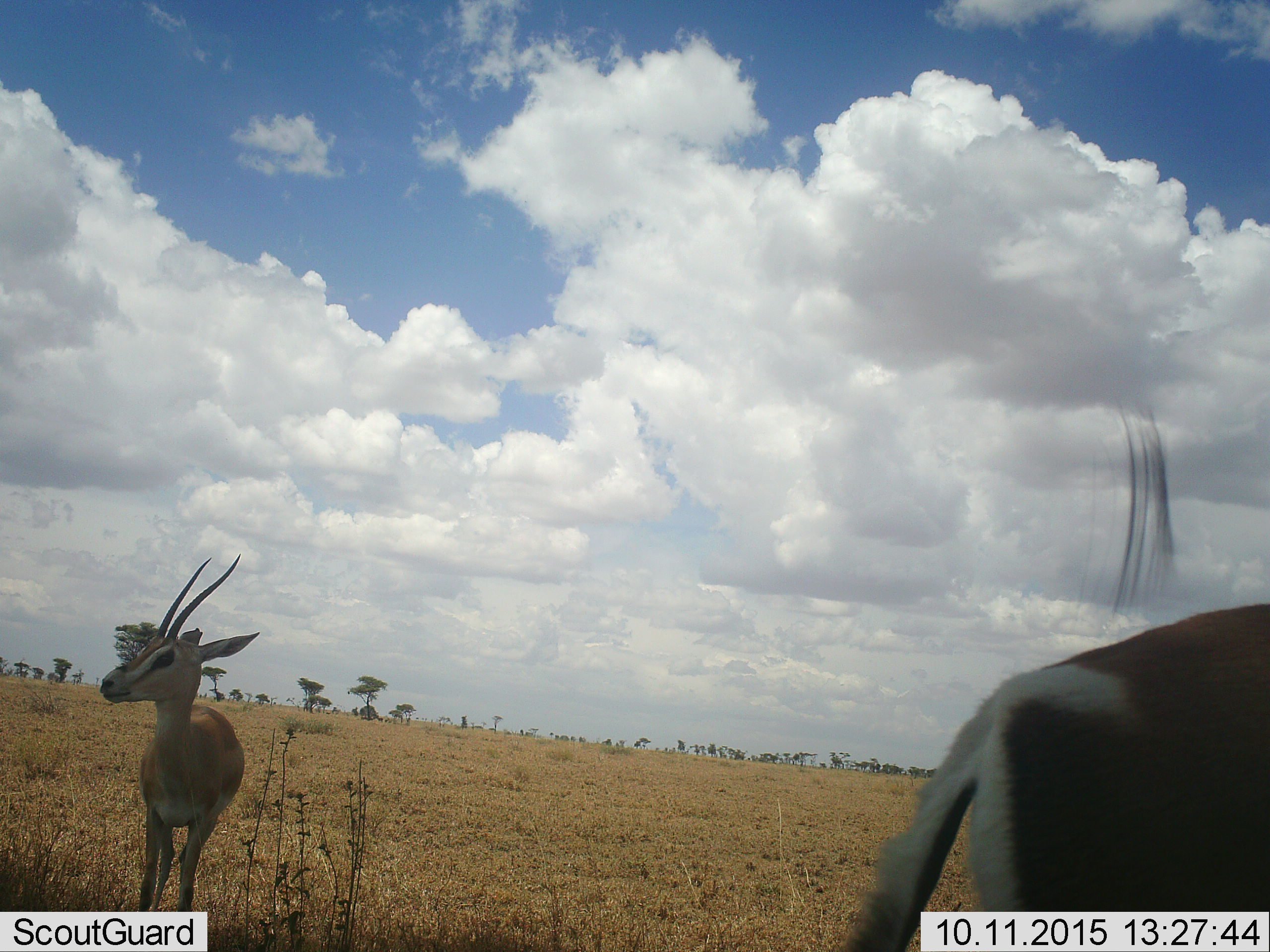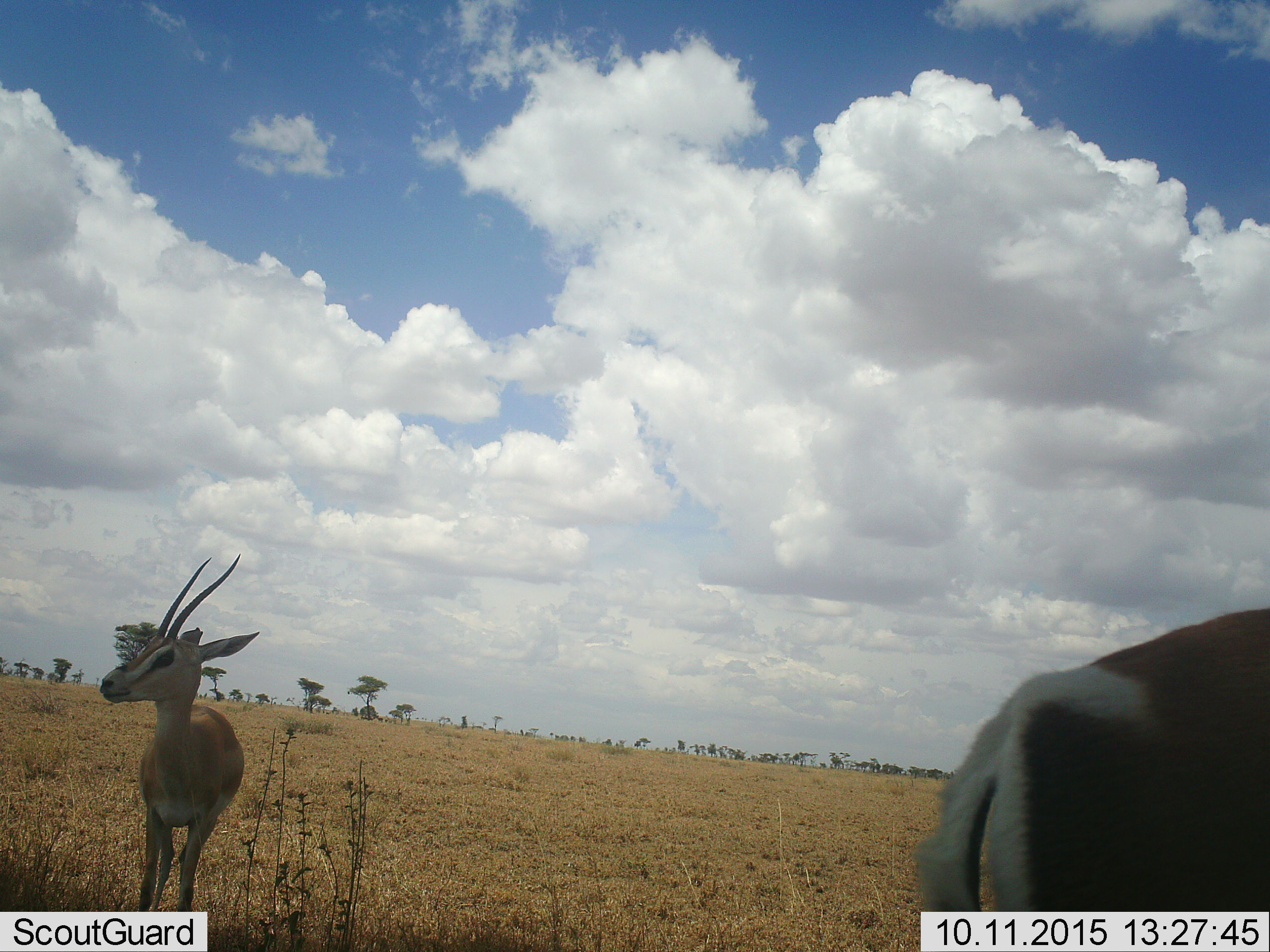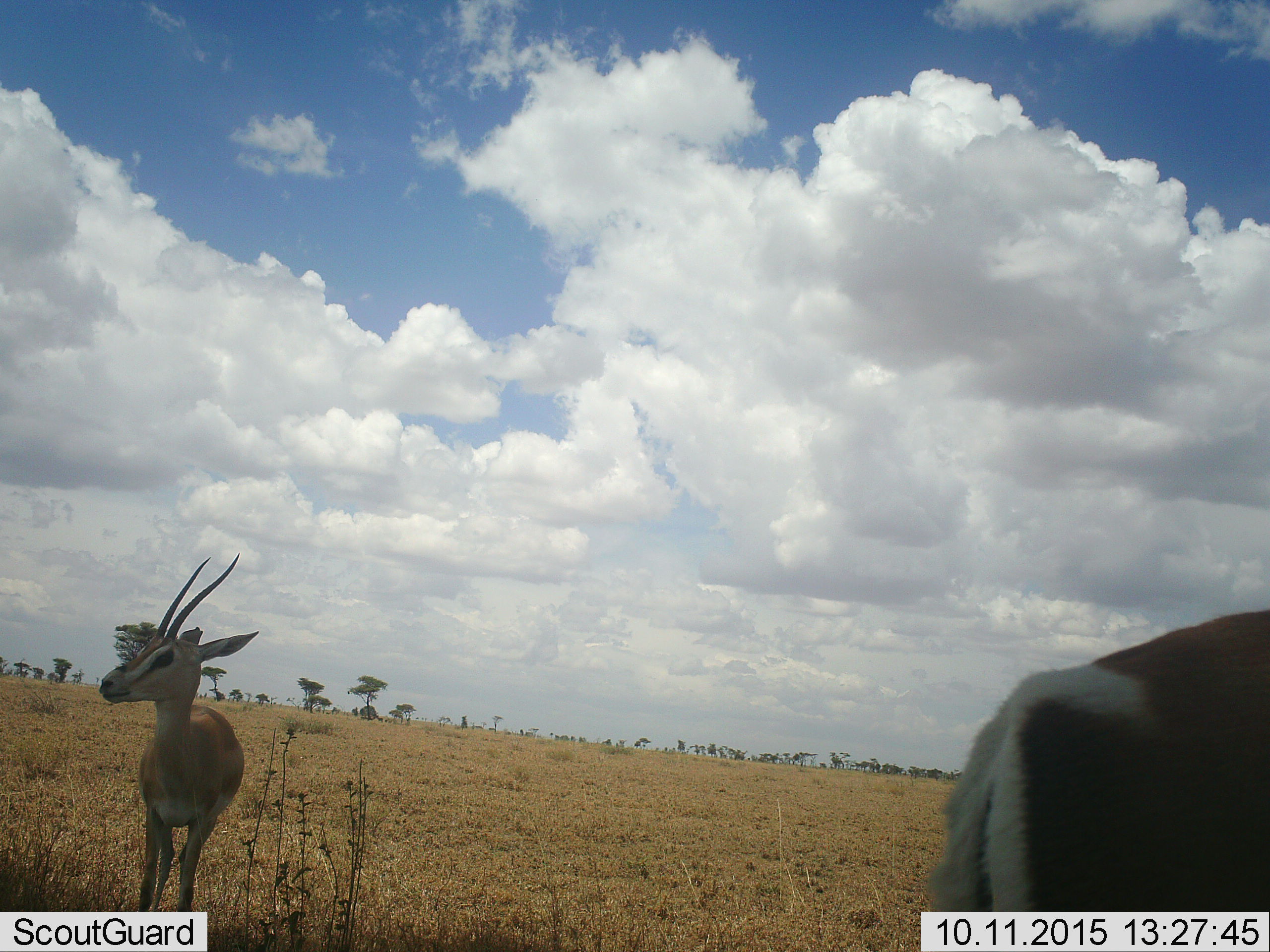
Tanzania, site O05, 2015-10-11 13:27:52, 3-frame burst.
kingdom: Animalia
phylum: Chordata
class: Mammalia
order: Artiodactyla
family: Bovidae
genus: Nanger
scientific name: Nanger granti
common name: grant's gazelle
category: gazellegrants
Gazellegrants (grant's gazelle) (Nanger granti), count 2. Behavior (volunteer vote fractions): standing 71%, resting 0%, moving 29%, interacting 0%. Young present (vote fraction): 0%. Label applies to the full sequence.